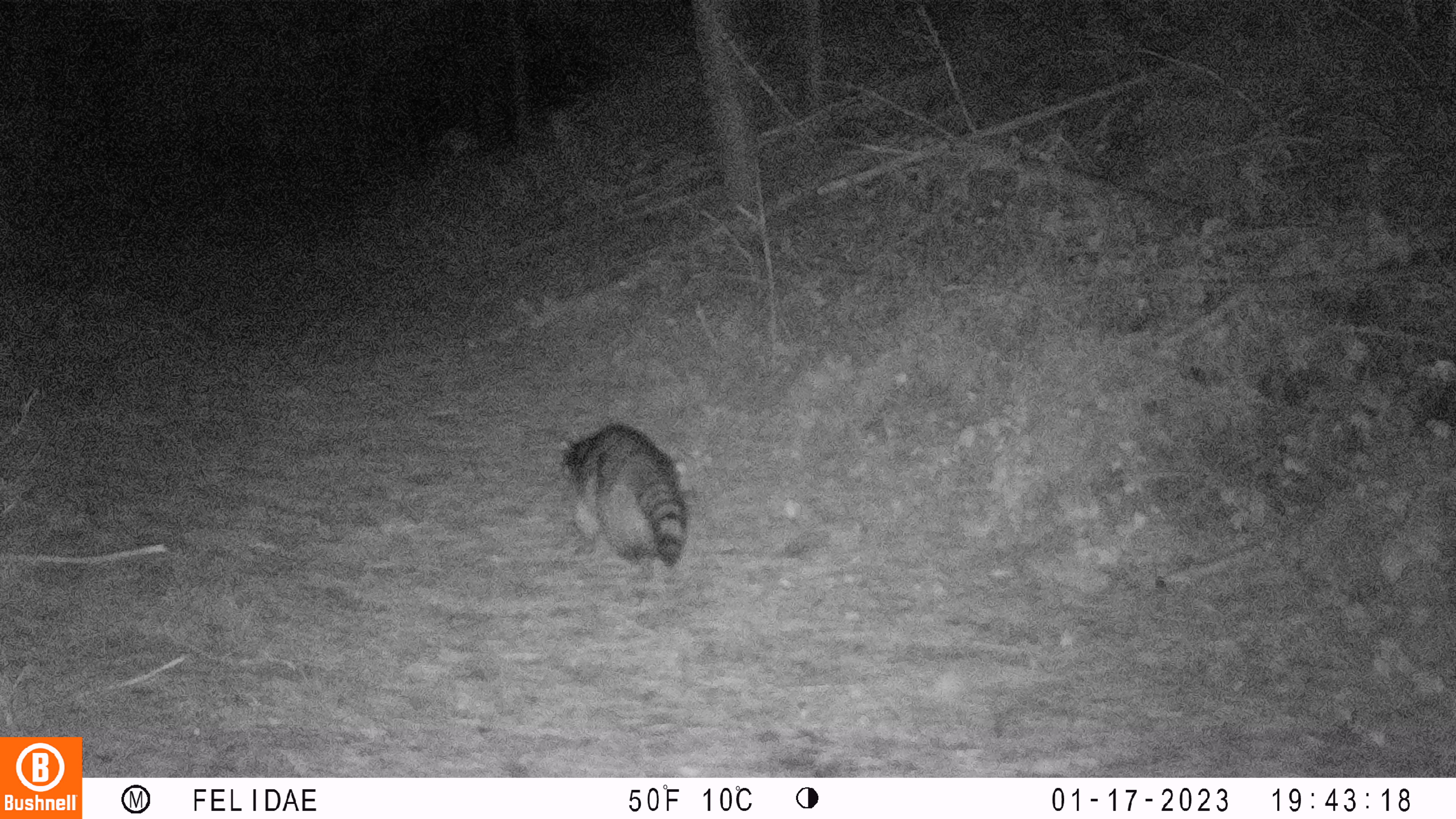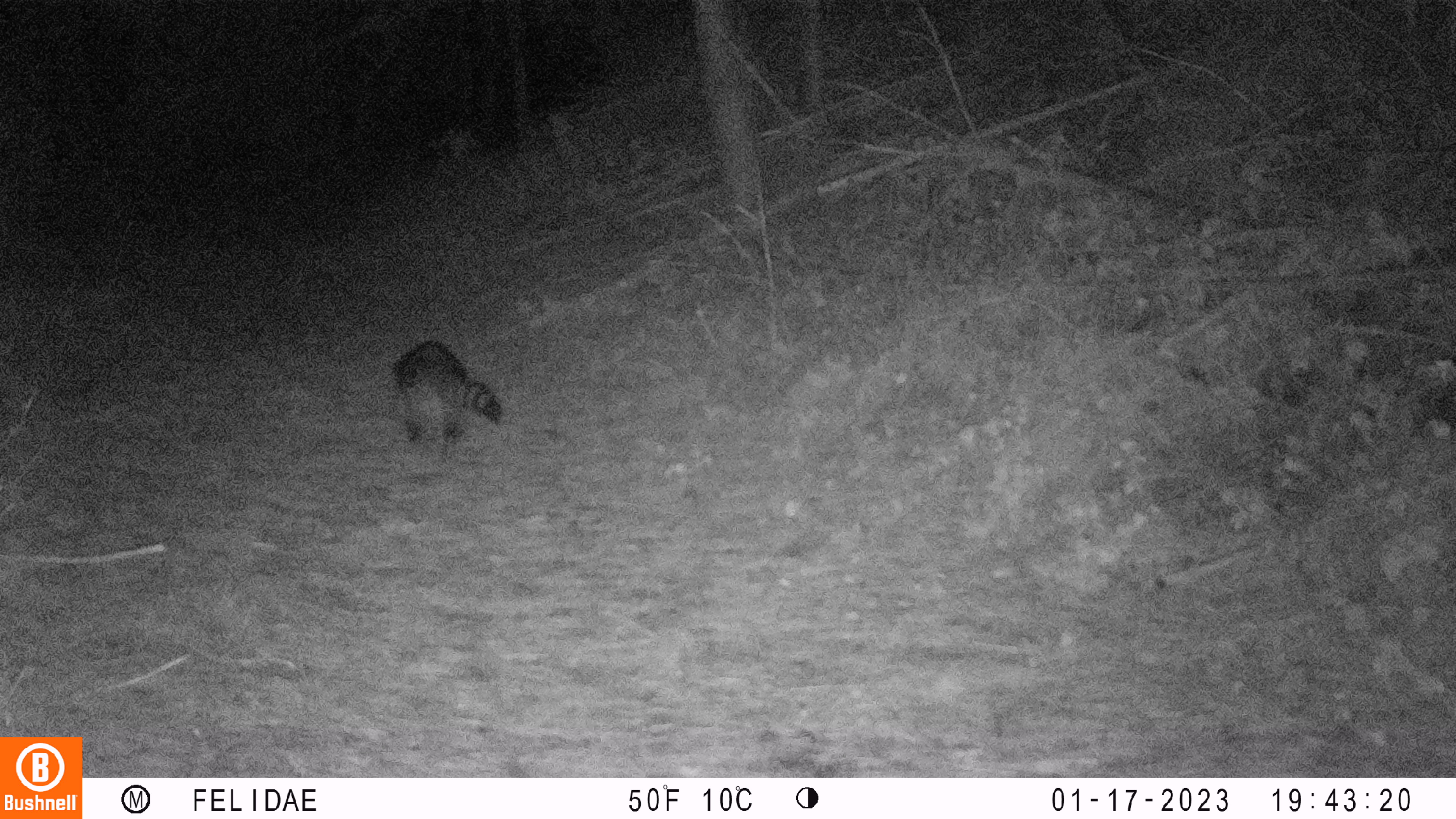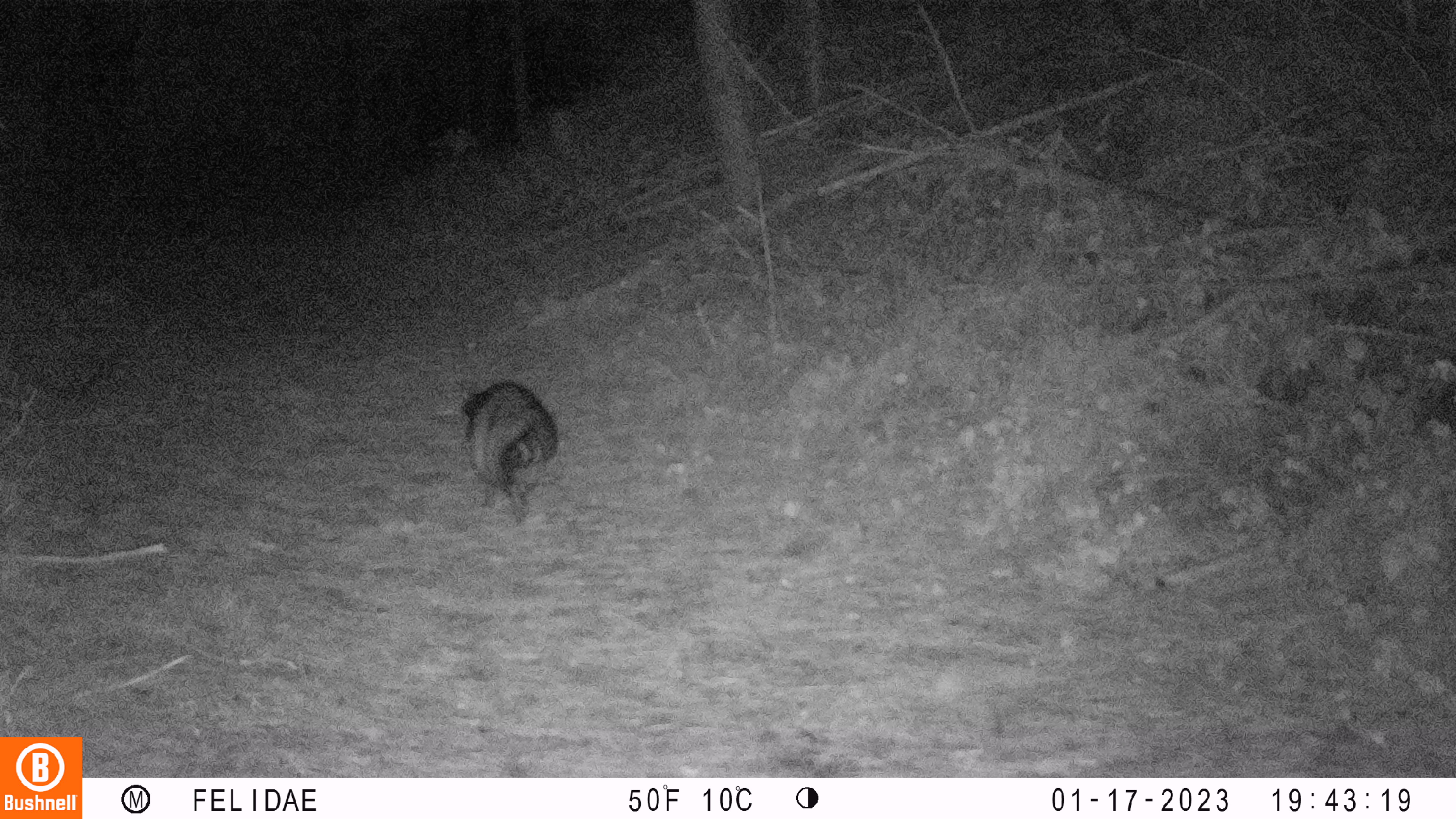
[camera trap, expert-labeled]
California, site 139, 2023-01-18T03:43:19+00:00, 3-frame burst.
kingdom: Animalia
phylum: Chordata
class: Mammalia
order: Carnivora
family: Procyonidae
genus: Procyon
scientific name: Procyon lotor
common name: raccoon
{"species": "raccoon (Procyon lotor)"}